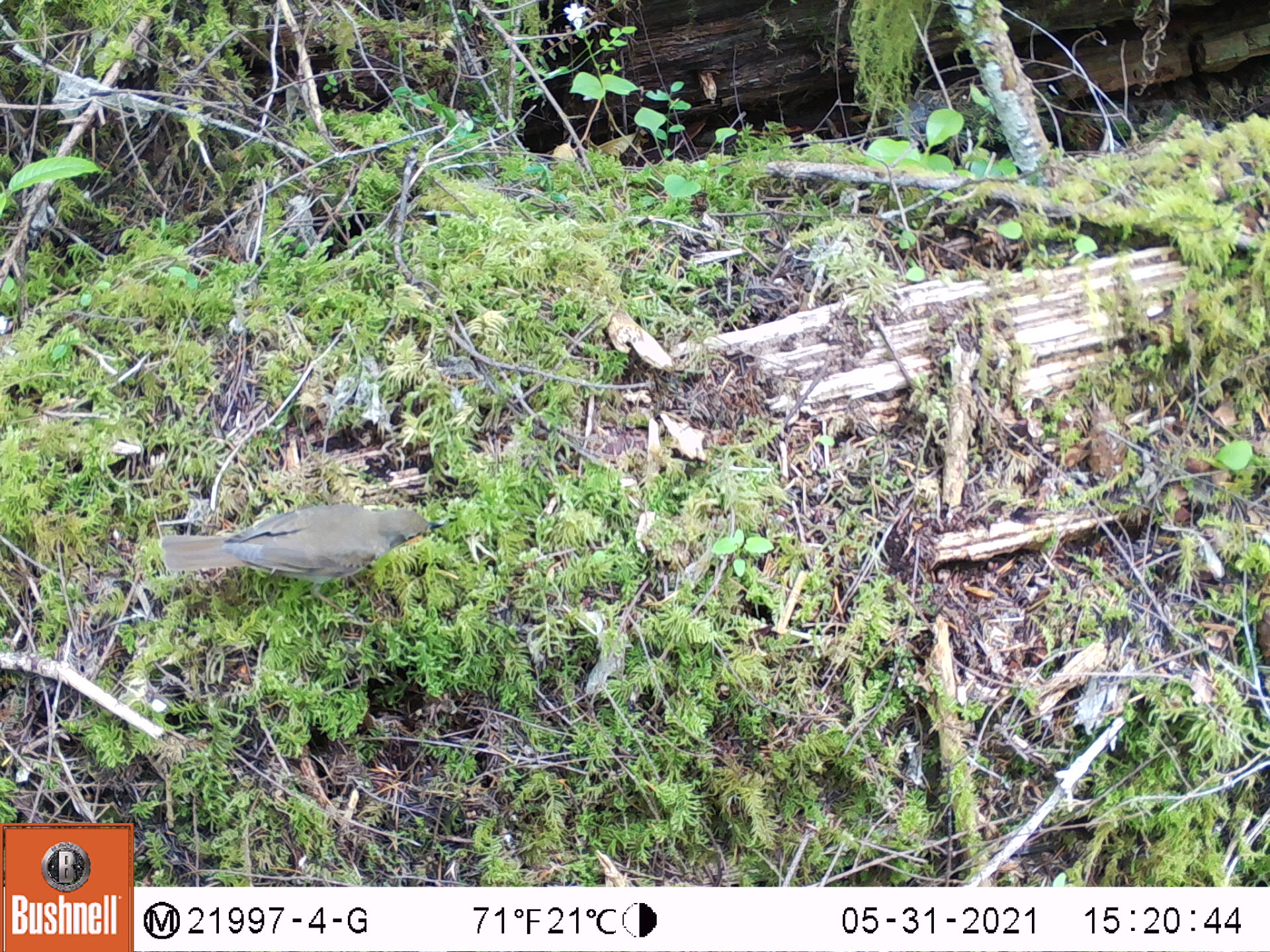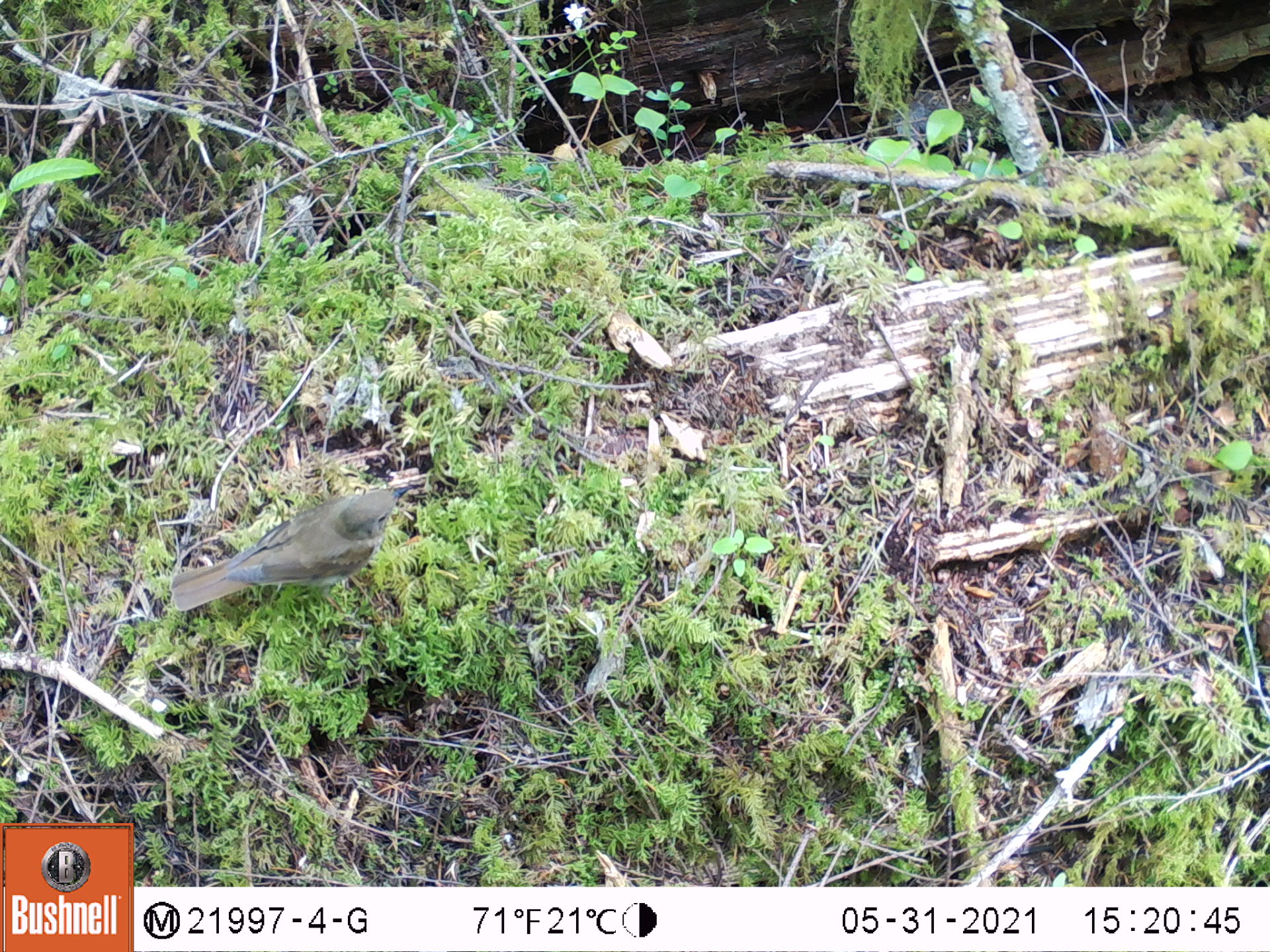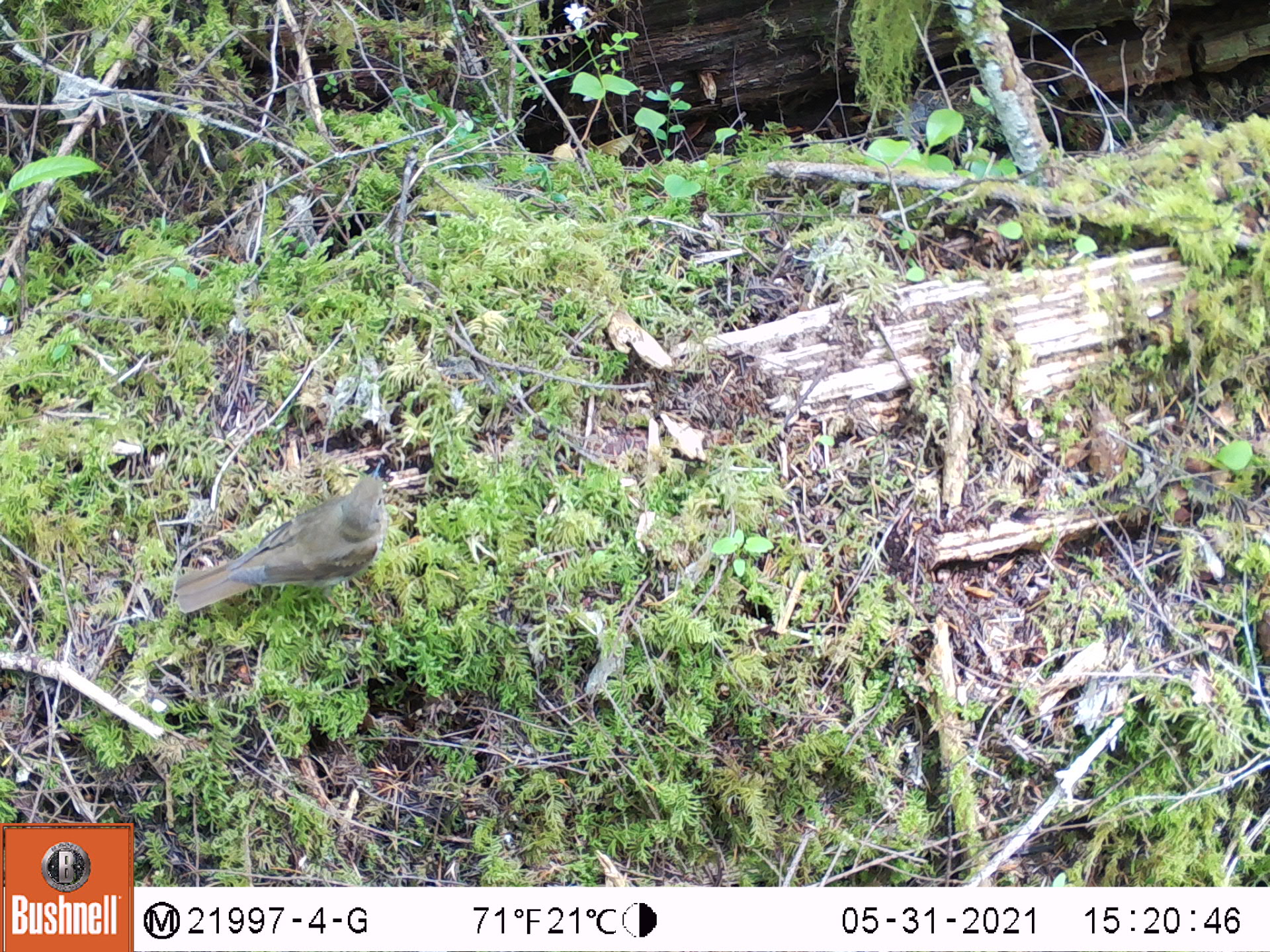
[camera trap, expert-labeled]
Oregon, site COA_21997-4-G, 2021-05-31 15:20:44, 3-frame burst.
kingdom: Animalia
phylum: Chordata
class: Aves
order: Passeriformes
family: Turdidae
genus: Catharus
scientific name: Catharus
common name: brown thrushes and nightingale-thrushes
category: catharus species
Catharus species (brown thrushes and nightingale-thrushes) (Catharus).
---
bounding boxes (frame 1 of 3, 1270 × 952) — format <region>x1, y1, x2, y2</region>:
catharus species: <region>137, 468, 463, 623</region>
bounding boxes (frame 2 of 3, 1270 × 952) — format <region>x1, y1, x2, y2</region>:
catharus species: <region>137, 471, 431, 638</region>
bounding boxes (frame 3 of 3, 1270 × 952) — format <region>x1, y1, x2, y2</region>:
catharus species: <region>152, 435, 405, 643</region>